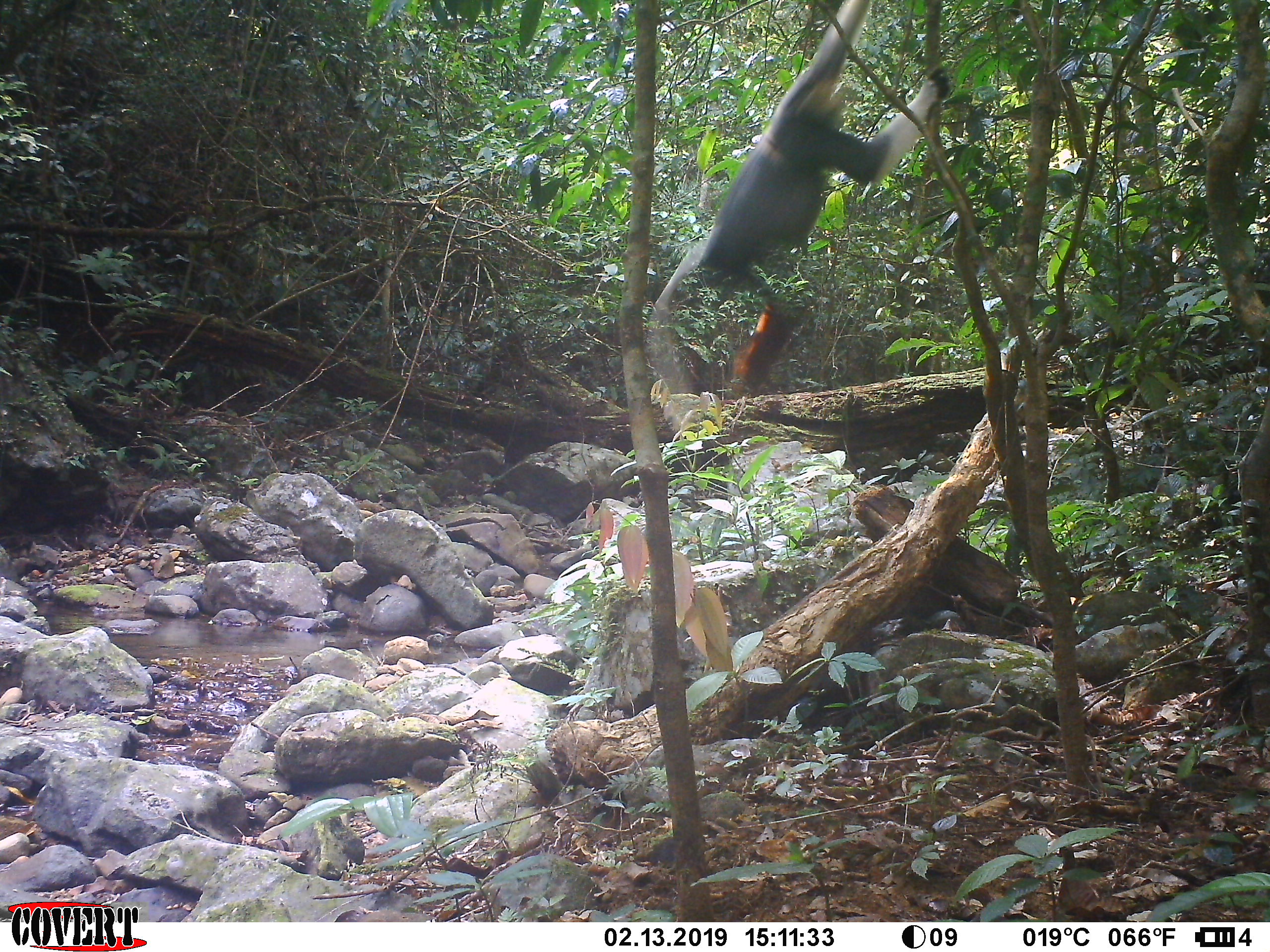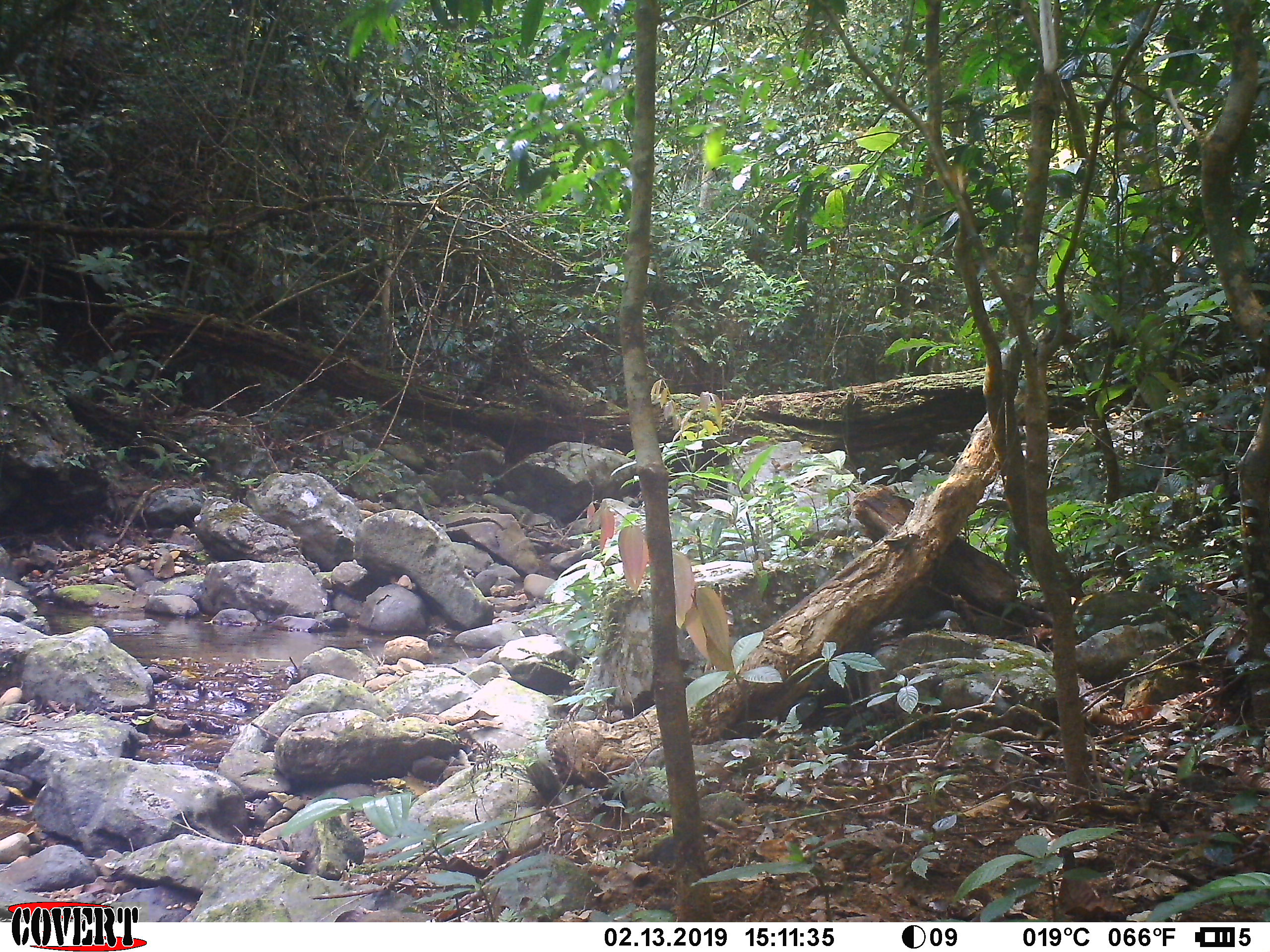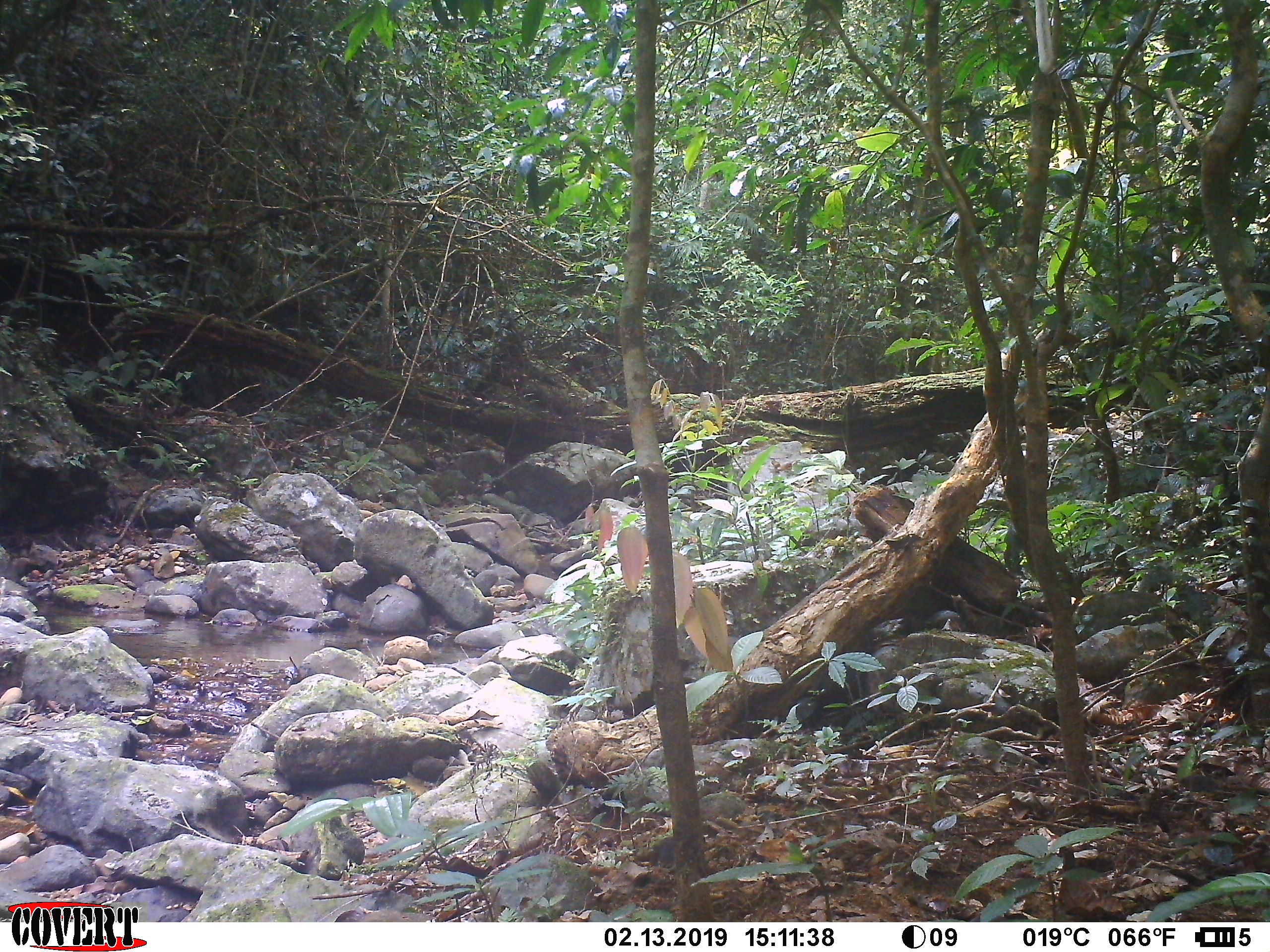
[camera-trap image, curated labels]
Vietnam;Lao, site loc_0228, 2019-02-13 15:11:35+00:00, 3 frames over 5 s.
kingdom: Animalia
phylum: Chordata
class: Mammalia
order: Primates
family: Cercopithecidae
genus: Pygathrix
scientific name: Pygathrix nemaeus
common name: red-shanked douc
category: red shanked douc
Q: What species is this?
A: Red shanked douc (red-shanked douc) (Pygathrix nemaeus).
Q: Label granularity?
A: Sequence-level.